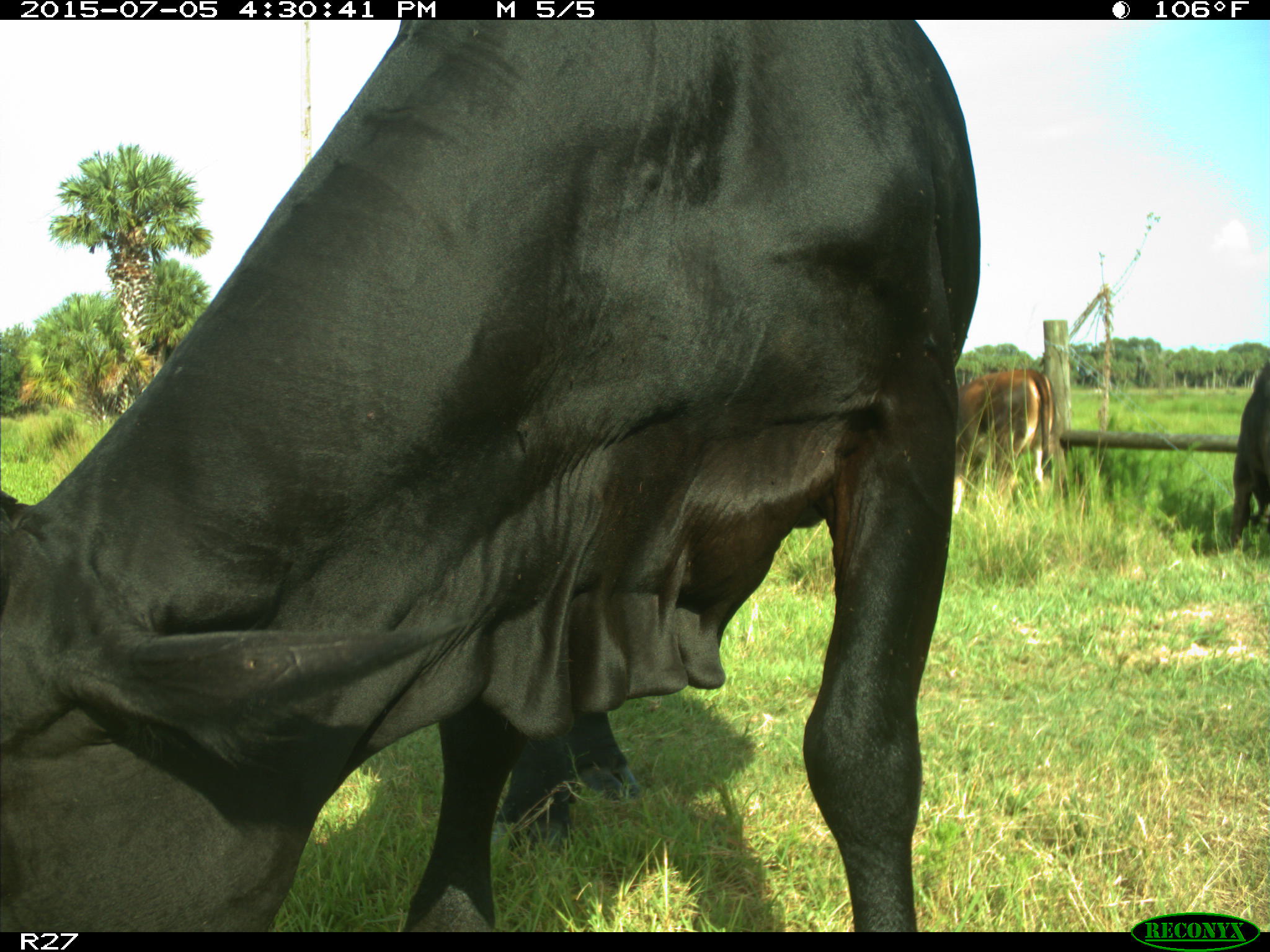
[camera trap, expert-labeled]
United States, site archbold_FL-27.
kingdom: Animalia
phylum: Chordata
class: Mammalia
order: Artiodactyla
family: Bovidae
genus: Bos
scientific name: Bos taurus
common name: domestic cow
Bos taurus (domestic cow).